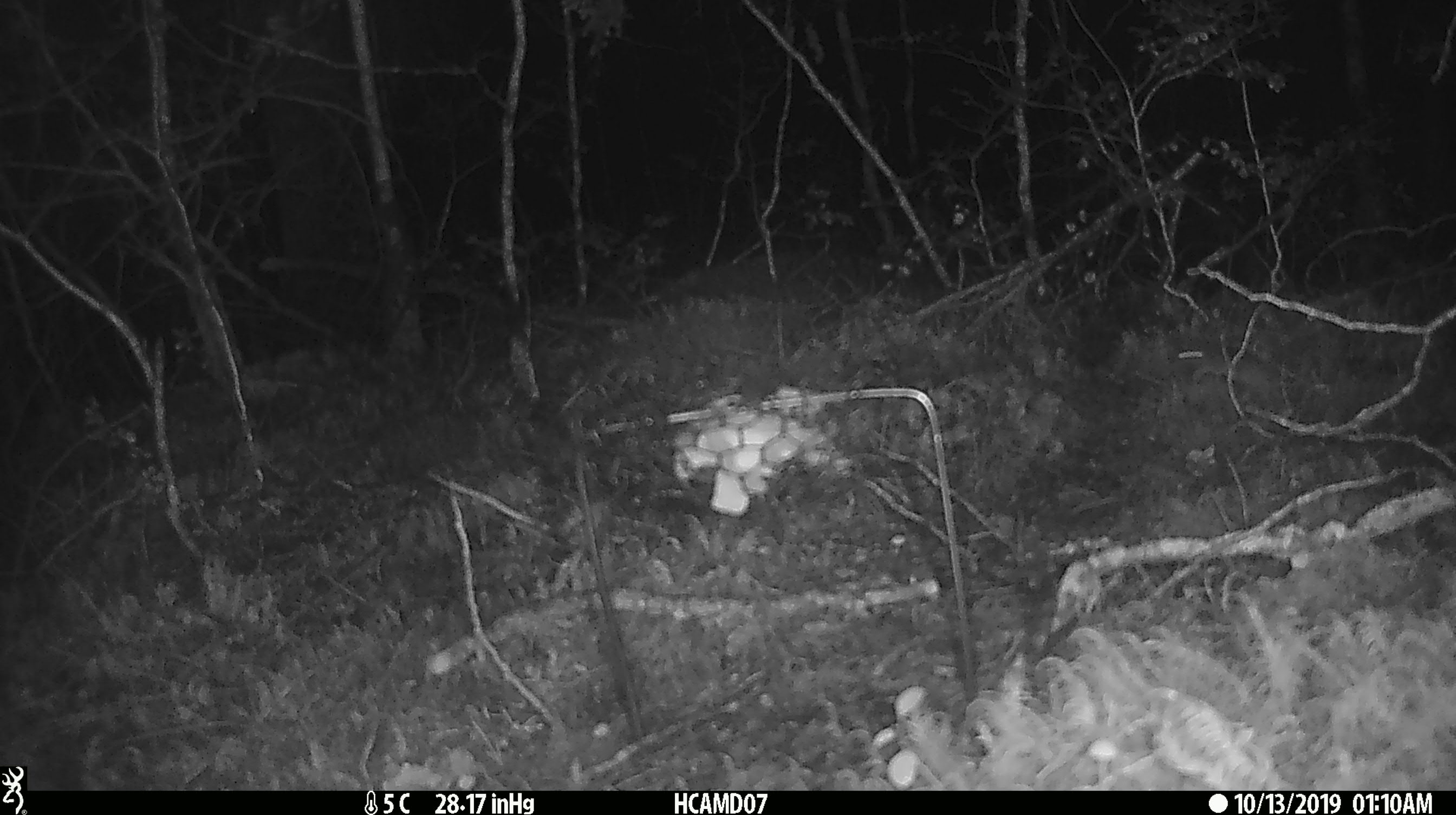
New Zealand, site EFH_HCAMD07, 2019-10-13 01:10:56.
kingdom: Animalia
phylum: Chordata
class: Mammalia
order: Rodentia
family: Muridae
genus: Mus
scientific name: Mus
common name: mouse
Mouse (Mus).